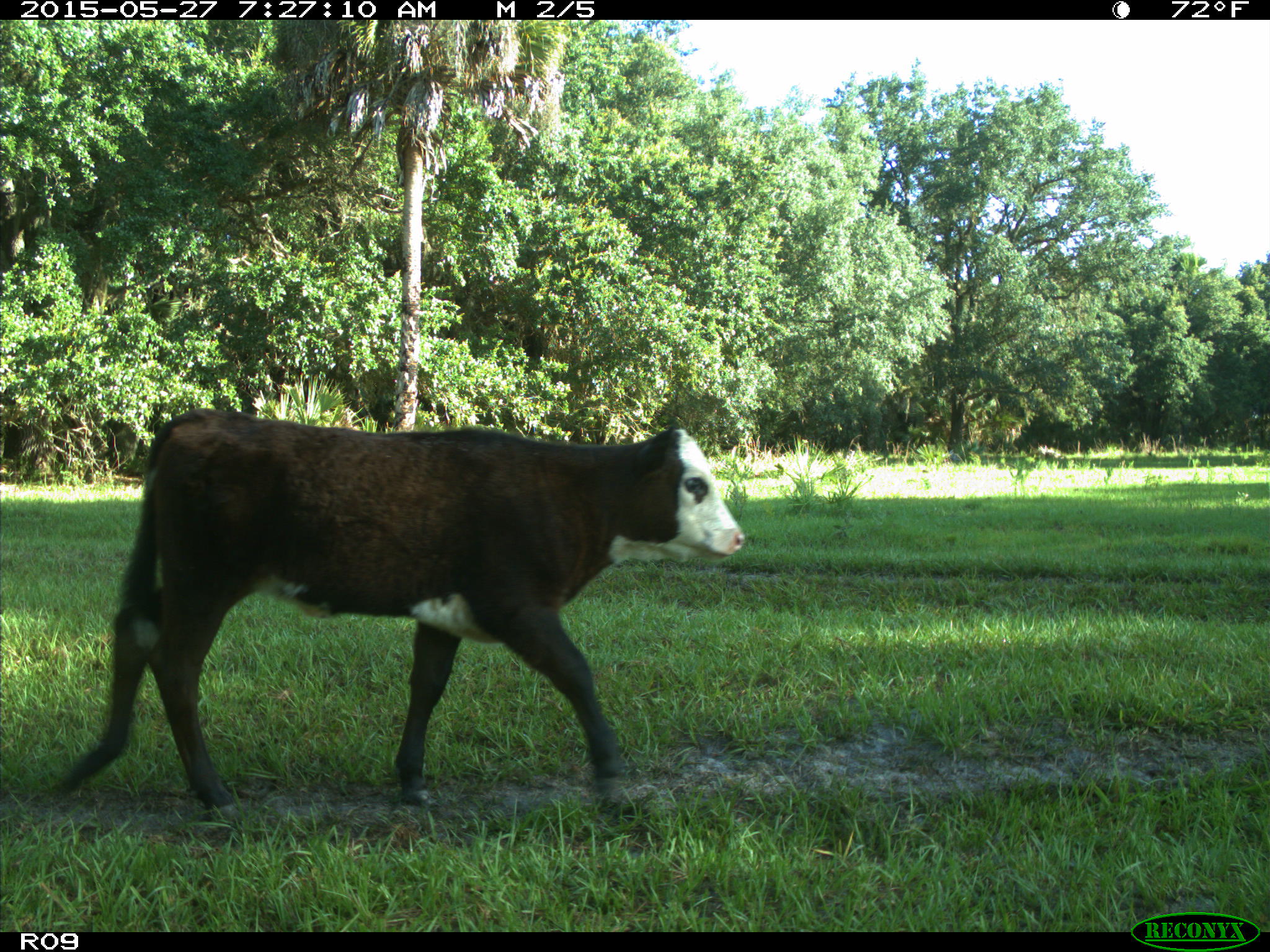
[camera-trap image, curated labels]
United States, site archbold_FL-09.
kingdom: Animalia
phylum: Chordata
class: Mammalia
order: Artiodactyla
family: Bovidae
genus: Bos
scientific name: Bos taurus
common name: domestic cow